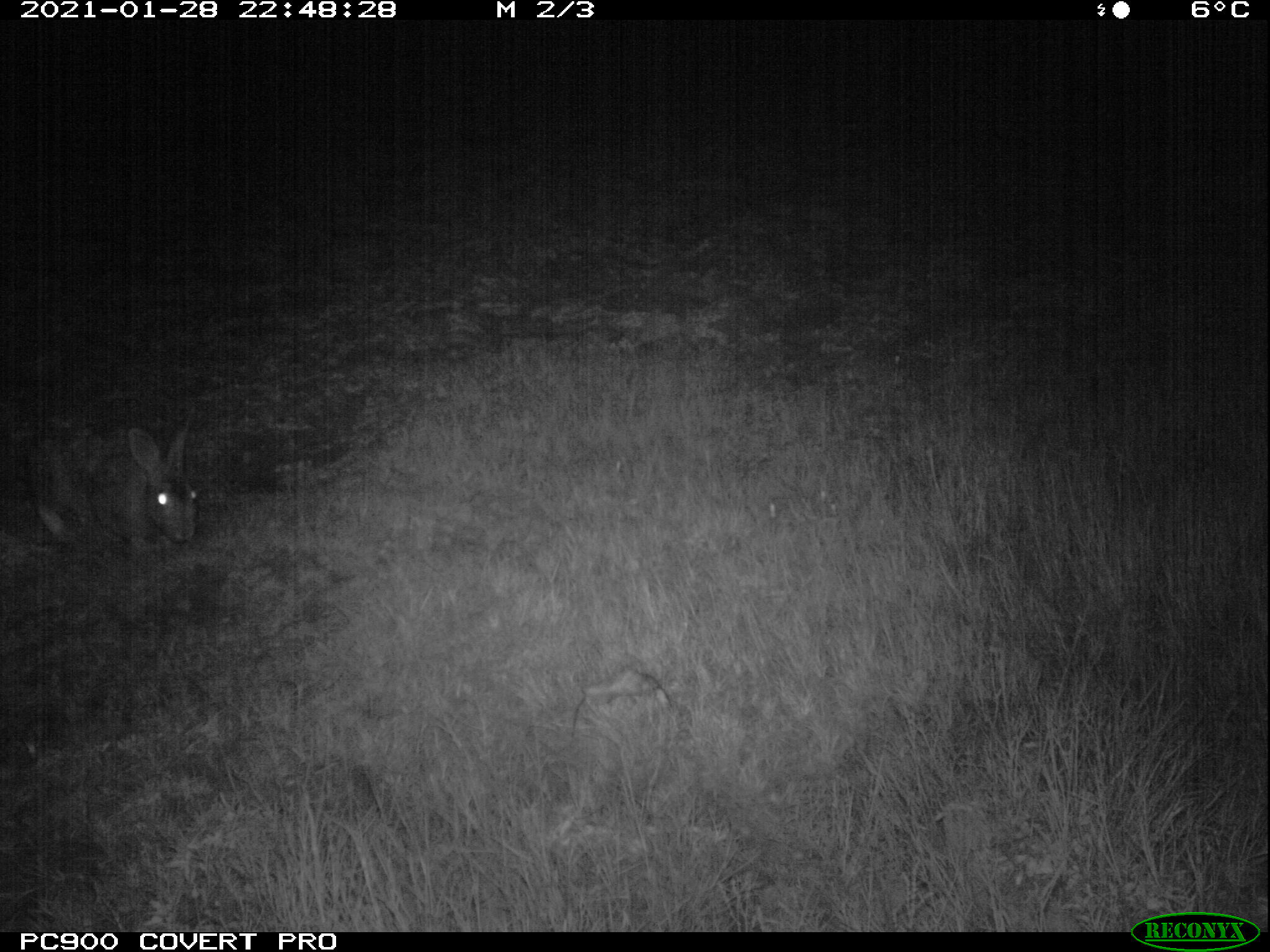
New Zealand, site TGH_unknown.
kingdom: Animalia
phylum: Chordata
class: Mammalia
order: Lagomorpha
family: Leporidae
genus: Oryctolagus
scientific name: Oryctolagus cuniculus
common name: european rabbit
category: rabbit